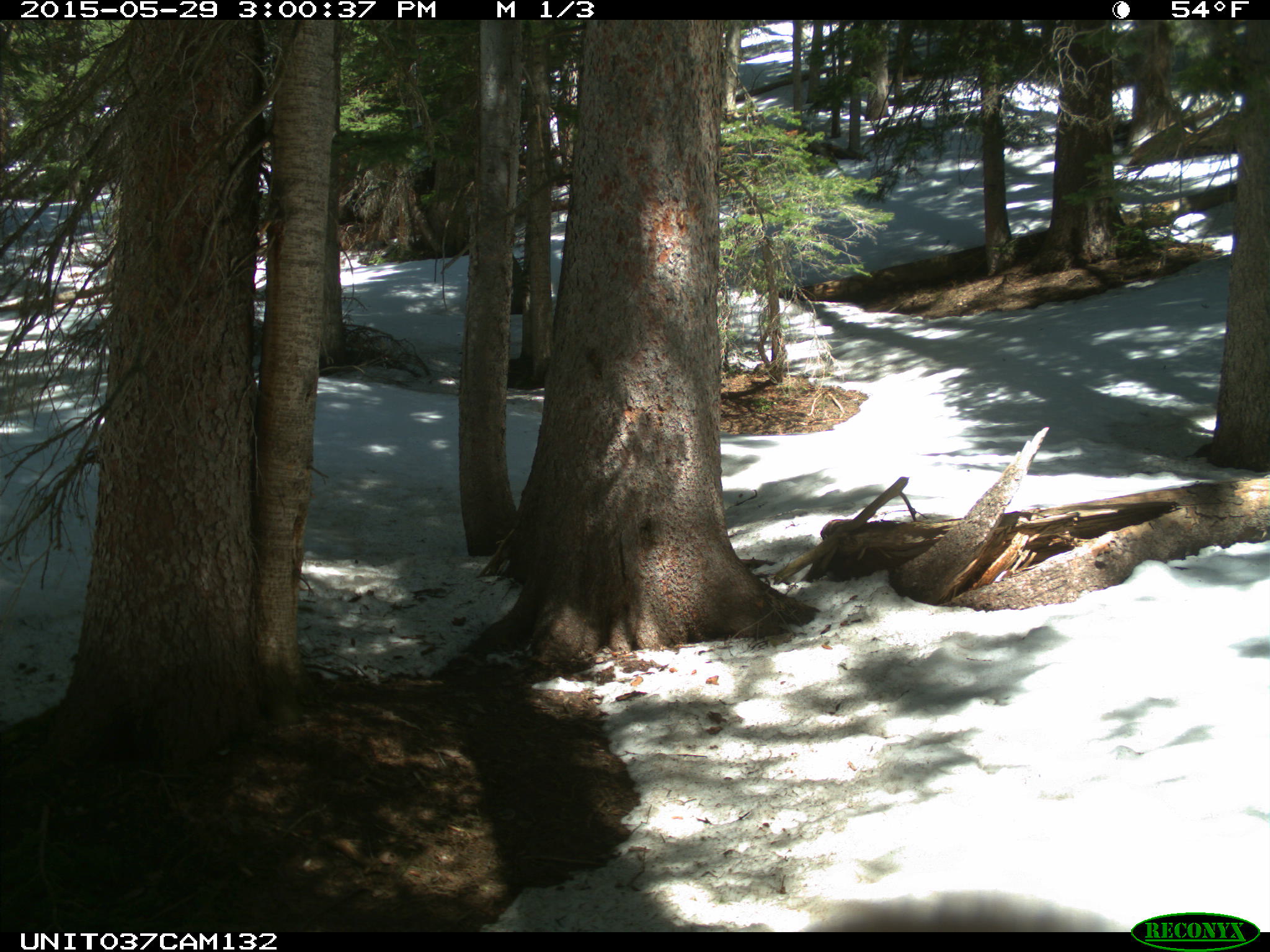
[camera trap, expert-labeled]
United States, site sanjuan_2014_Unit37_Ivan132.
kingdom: Animalia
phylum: Chordata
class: Mammalia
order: Carnivora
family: Ursidae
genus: Ursus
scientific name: Ursus americanus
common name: american black bear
Ursus americanus (american black bear).